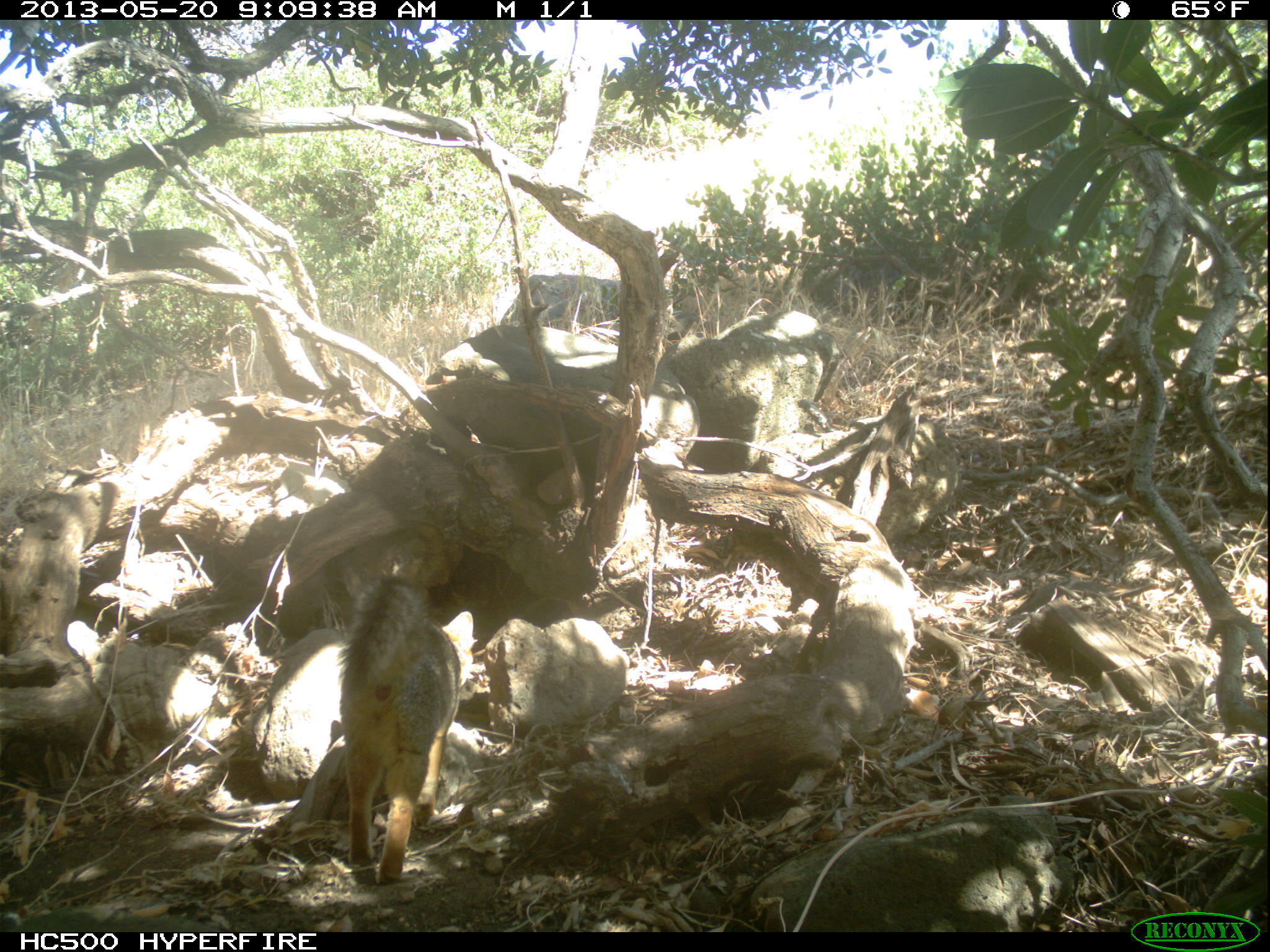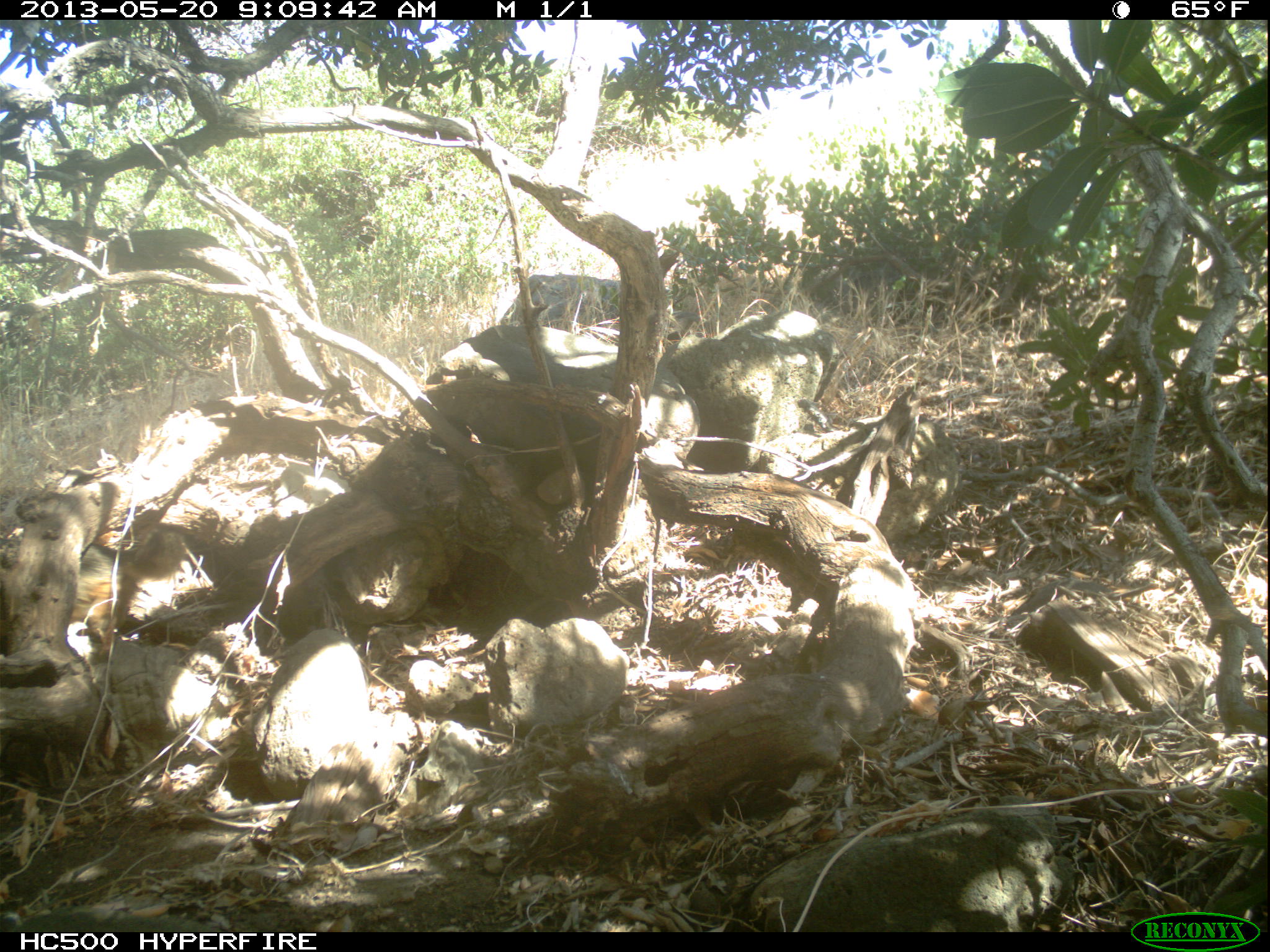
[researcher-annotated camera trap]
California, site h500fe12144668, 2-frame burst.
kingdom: Animalia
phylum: Chordata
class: Mammalia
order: Carnivora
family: Canidae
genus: Urocyon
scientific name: Urocyon littoralis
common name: island fox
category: fox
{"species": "fox (island fox) (Urocyon littoralis)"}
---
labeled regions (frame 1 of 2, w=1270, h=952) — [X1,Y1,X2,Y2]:
fox: [340,570,462,882]